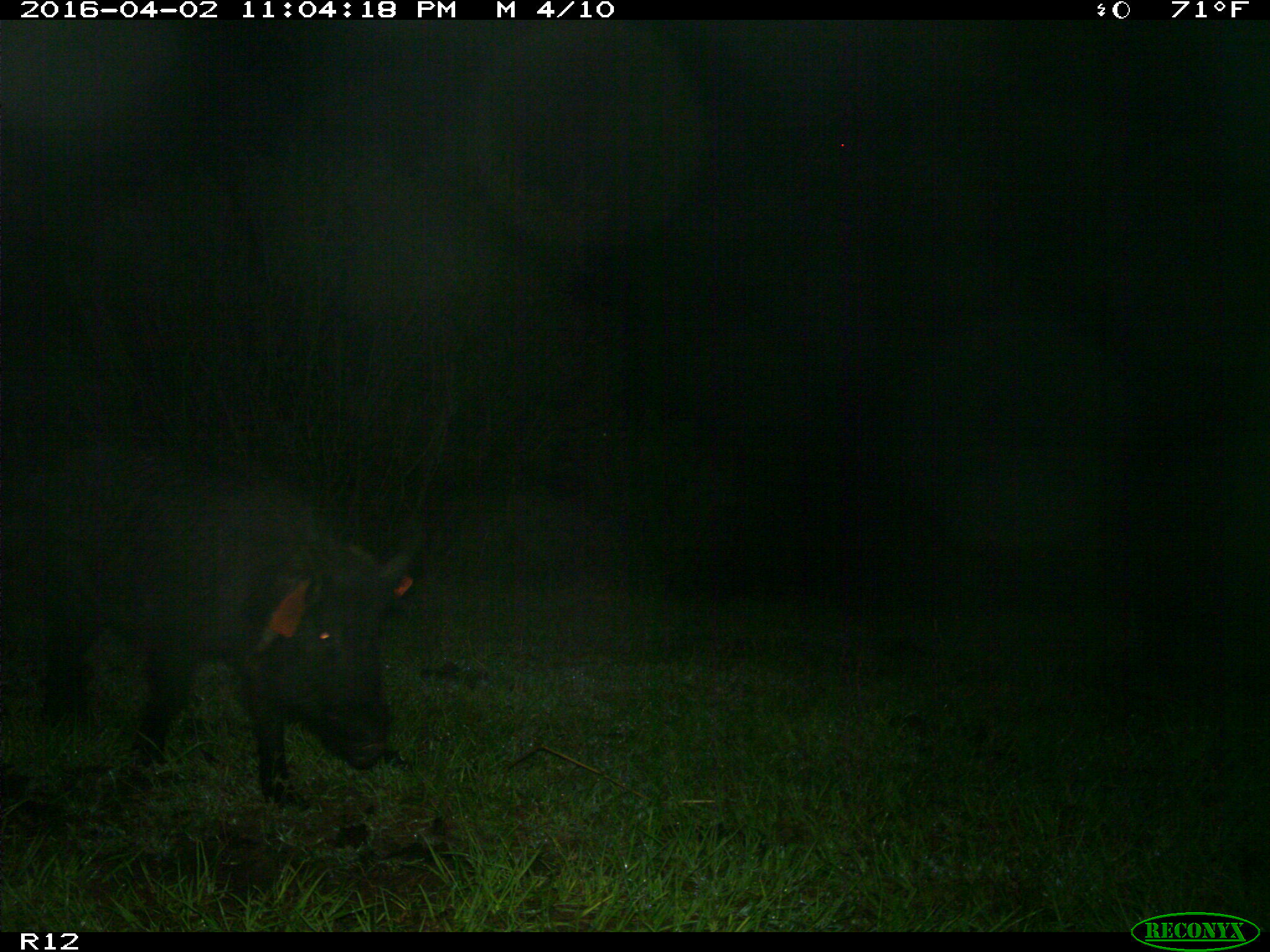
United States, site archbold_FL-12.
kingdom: Animalia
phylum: Chordata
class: Mammalia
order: Artiodactyla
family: Suidae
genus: Sus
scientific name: Sus scrofa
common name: wild boar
Sus scrofa (wild boar).